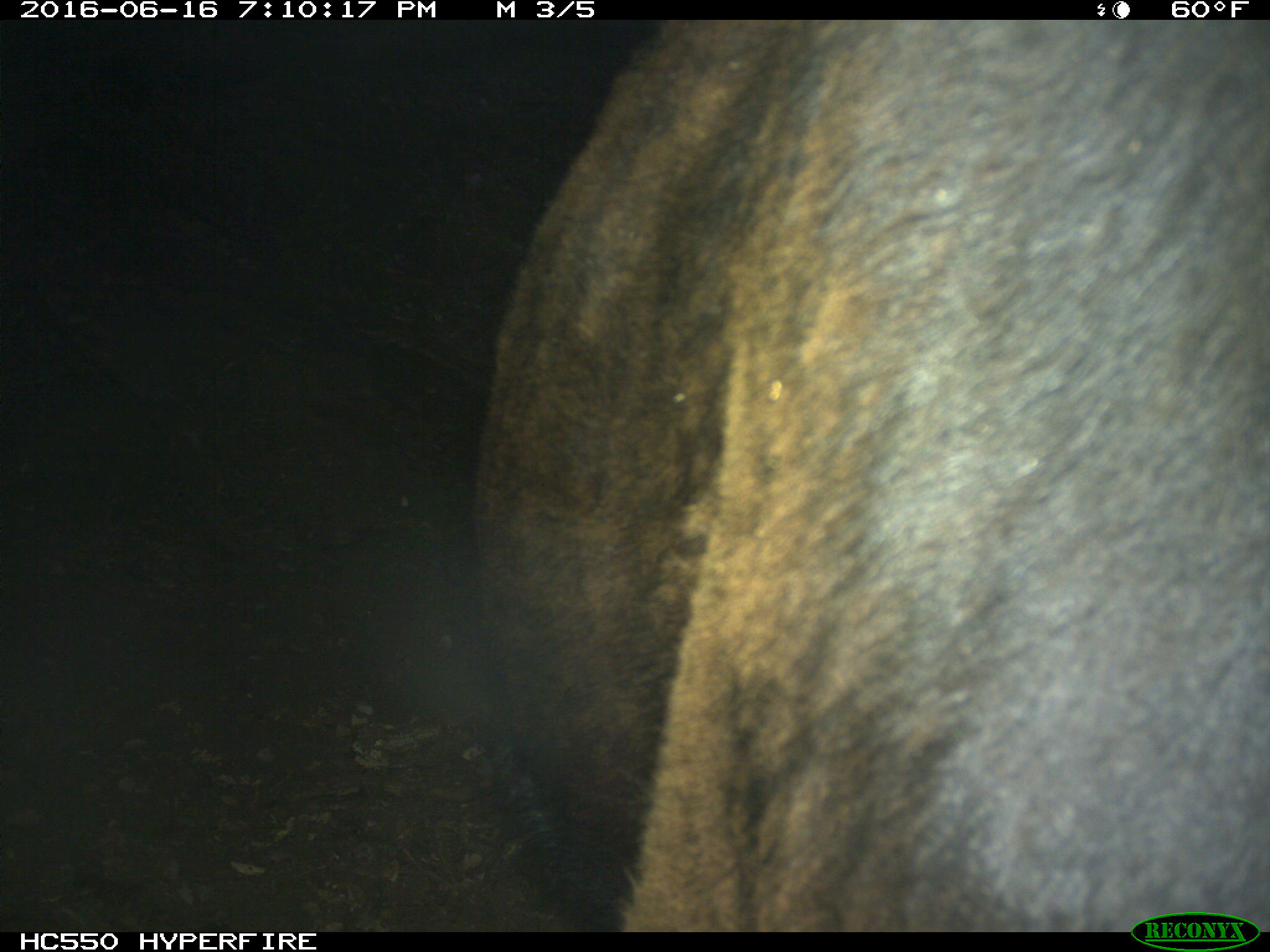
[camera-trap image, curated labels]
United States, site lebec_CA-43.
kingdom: Animalia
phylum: Chordata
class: Mammalia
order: Artiodactyla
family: Bovidae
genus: Bos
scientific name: Bos taurus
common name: domestic cow